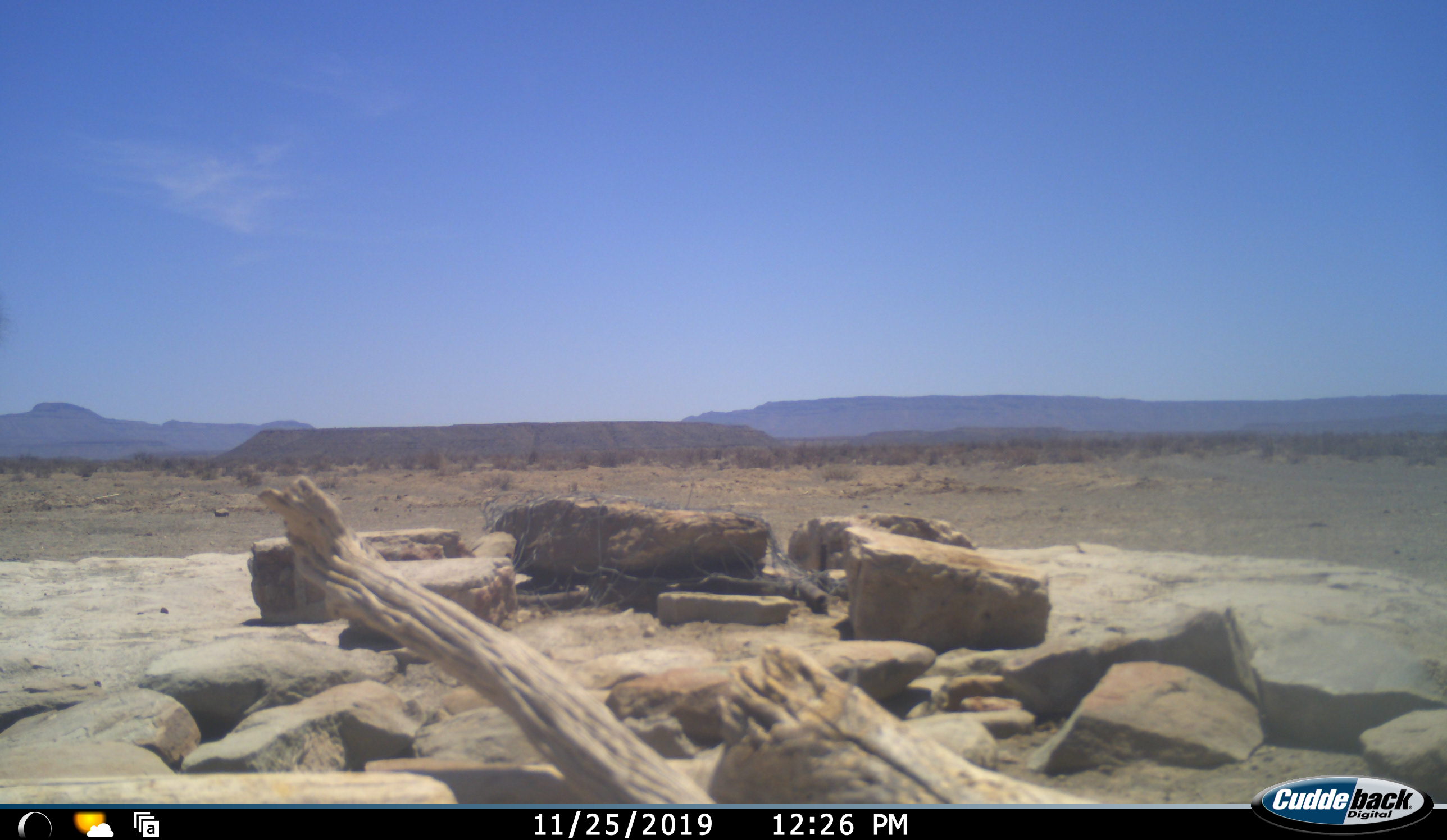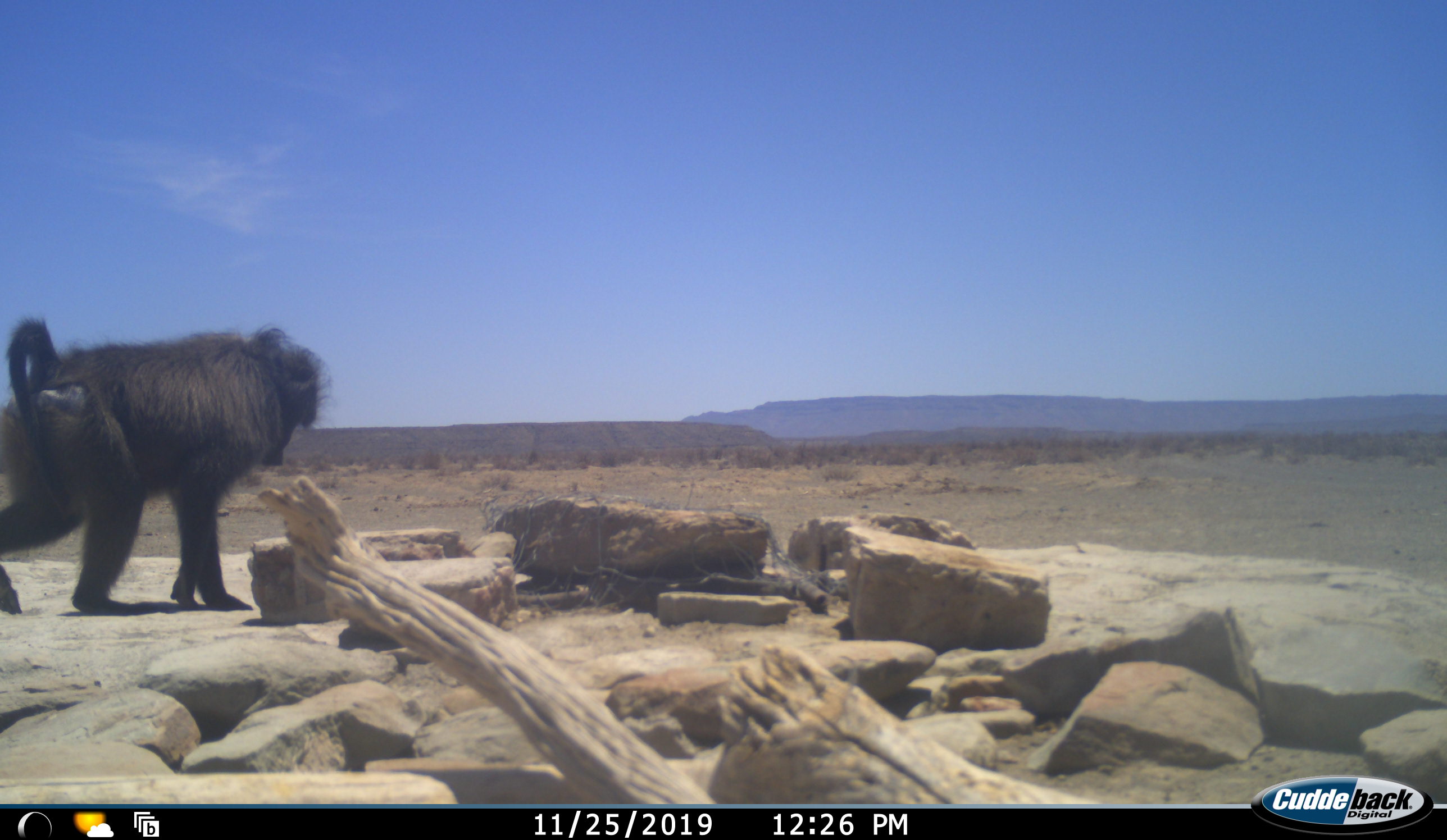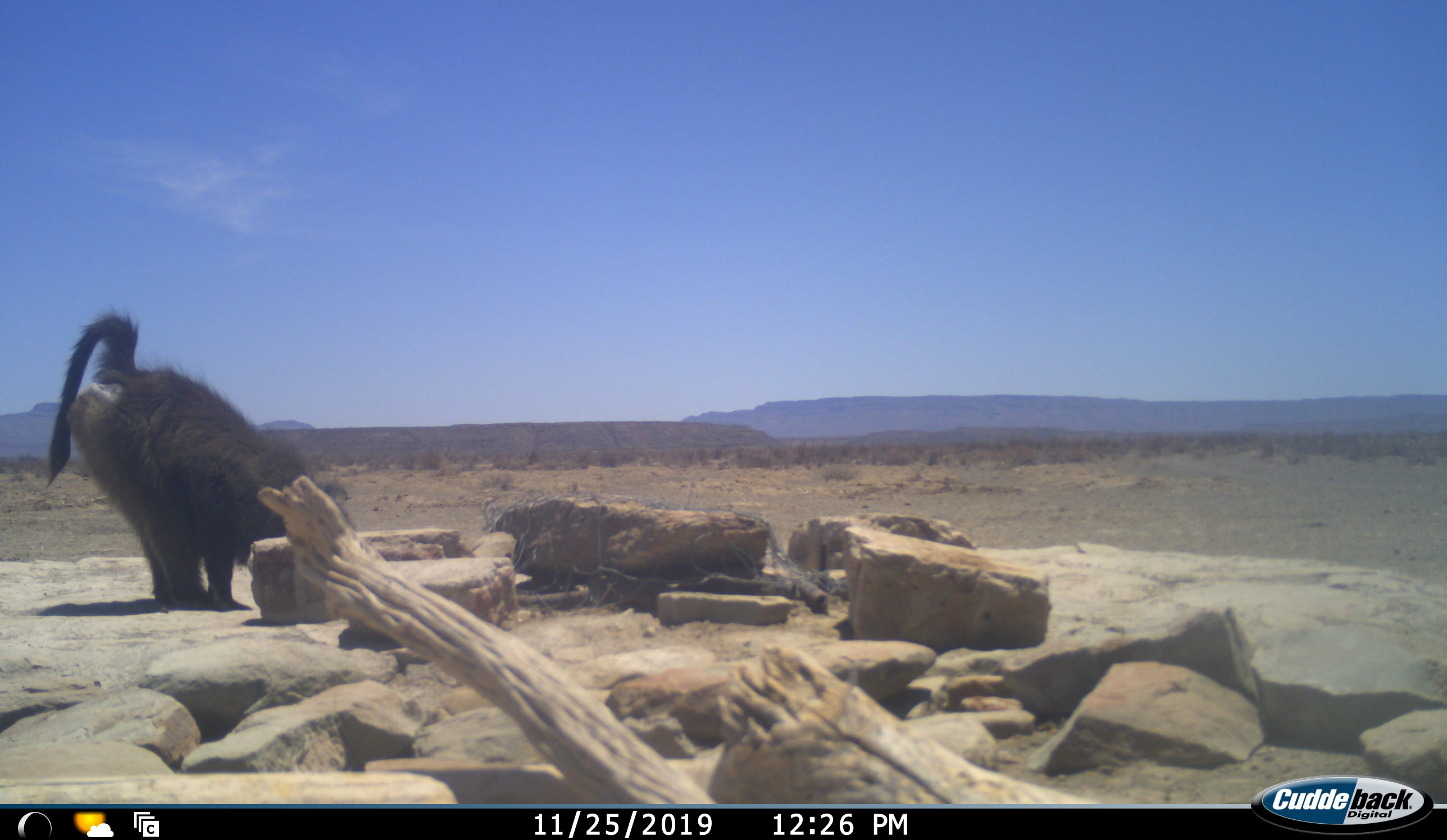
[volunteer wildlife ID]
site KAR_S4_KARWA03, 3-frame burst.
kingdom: Animalia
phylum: Chordata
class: Mammalia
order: Primates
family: Cercopithecidae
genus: Papio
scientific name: Papio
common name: baboon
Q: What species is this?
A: Baboon (Papio).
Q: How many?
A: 1.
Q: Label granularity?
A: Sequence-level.